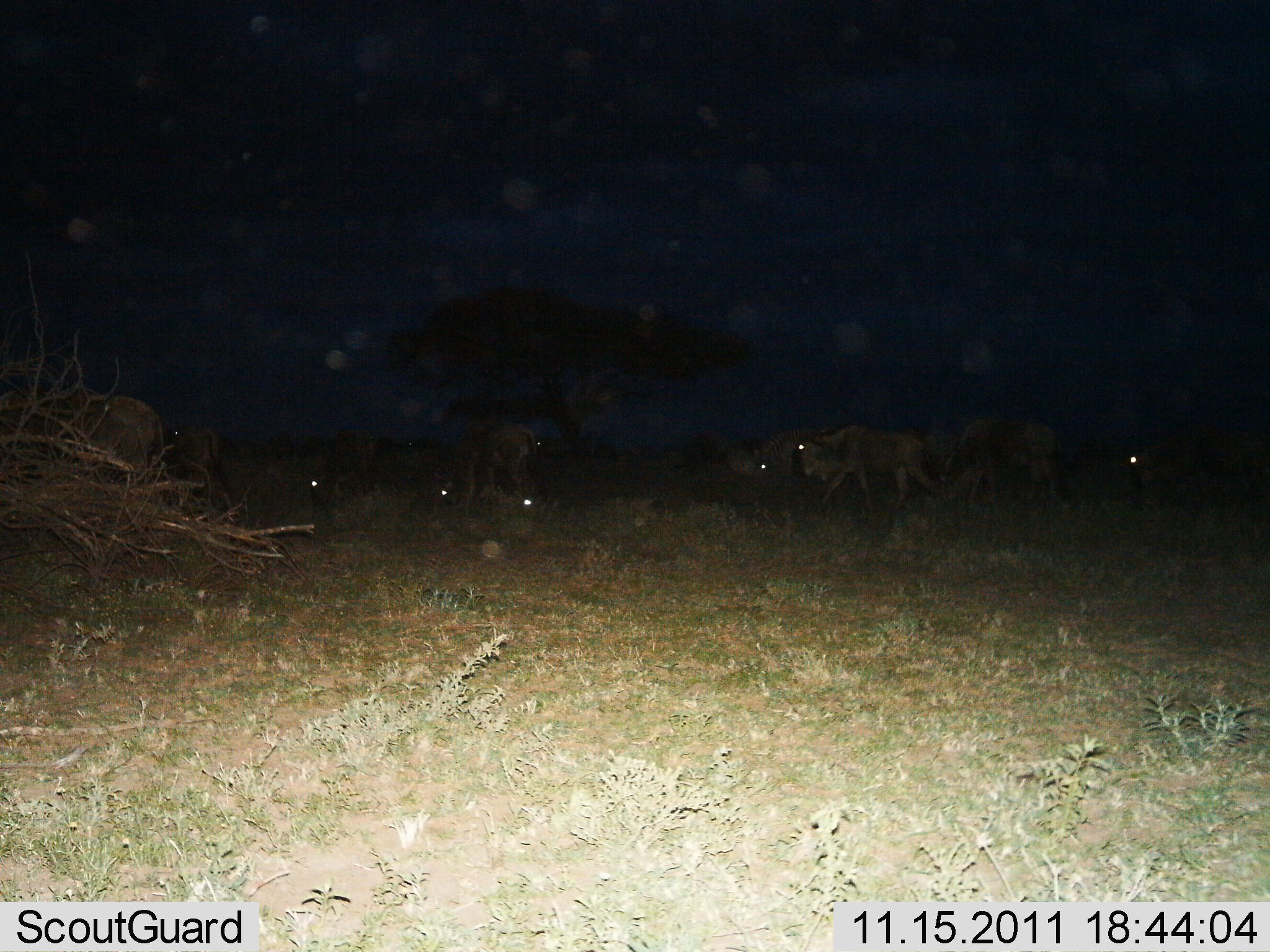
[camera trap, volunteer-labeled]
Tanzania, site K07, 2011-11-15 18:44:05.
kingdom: Animalia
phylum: Chordata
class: Mammalia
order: Artiodactyla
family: Bovidae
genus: Connochaetes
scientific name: Connochaetes taurinus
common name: blue wildebeest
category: wildebeest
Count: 9.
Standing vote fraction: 38%.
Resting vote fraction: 8%.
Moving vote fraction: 62%.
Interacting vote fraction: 0%.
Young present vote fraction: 0%.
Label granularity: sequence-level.